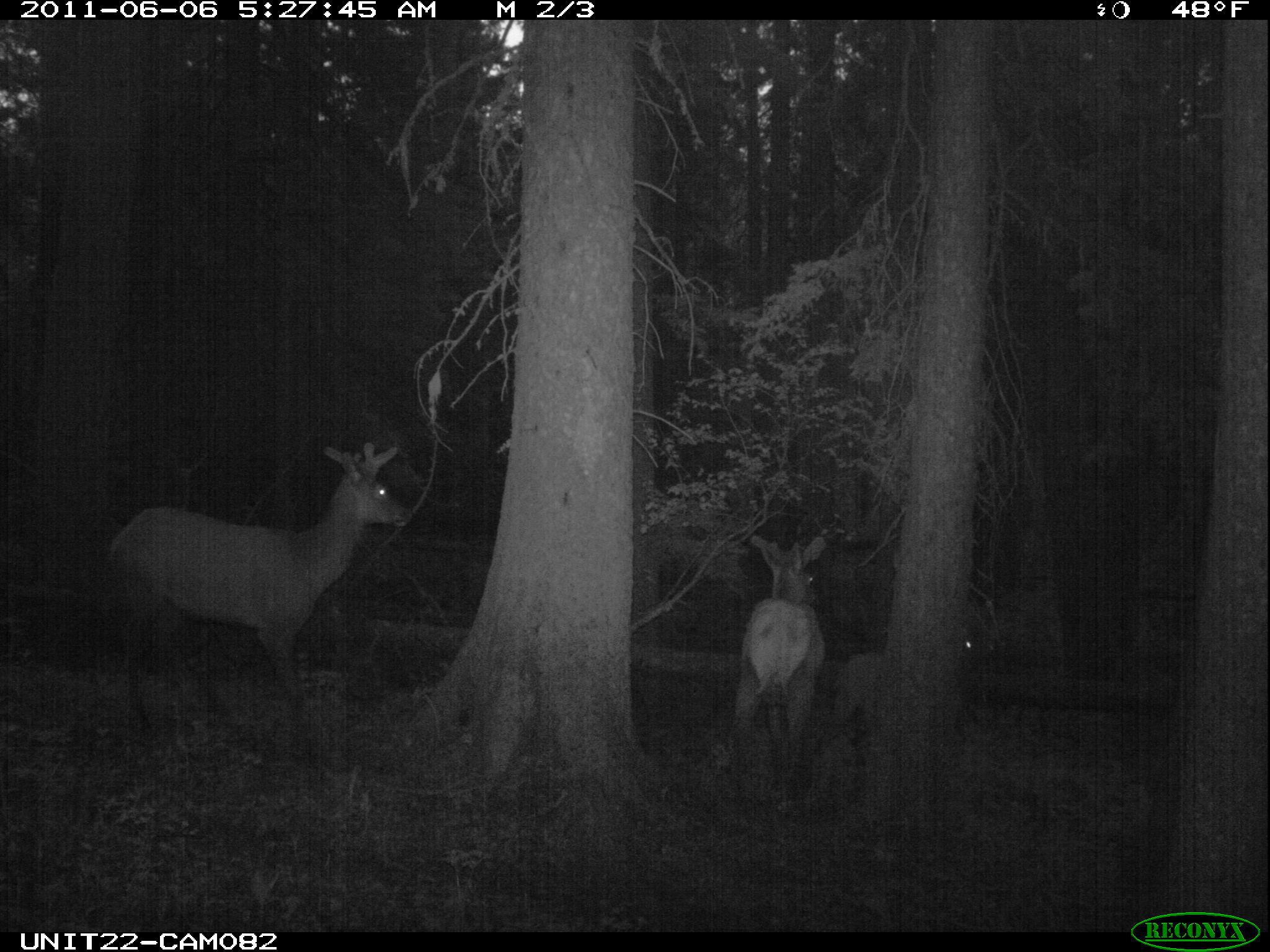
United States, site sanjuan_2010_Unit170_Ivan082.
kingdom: Animalia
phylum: Chordata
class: Mammalia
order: Artiodactyla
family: Cervidae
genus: Cervus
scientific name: Cervus elaphus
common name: red deer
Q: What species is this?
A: Cervus elaphus (red deer).